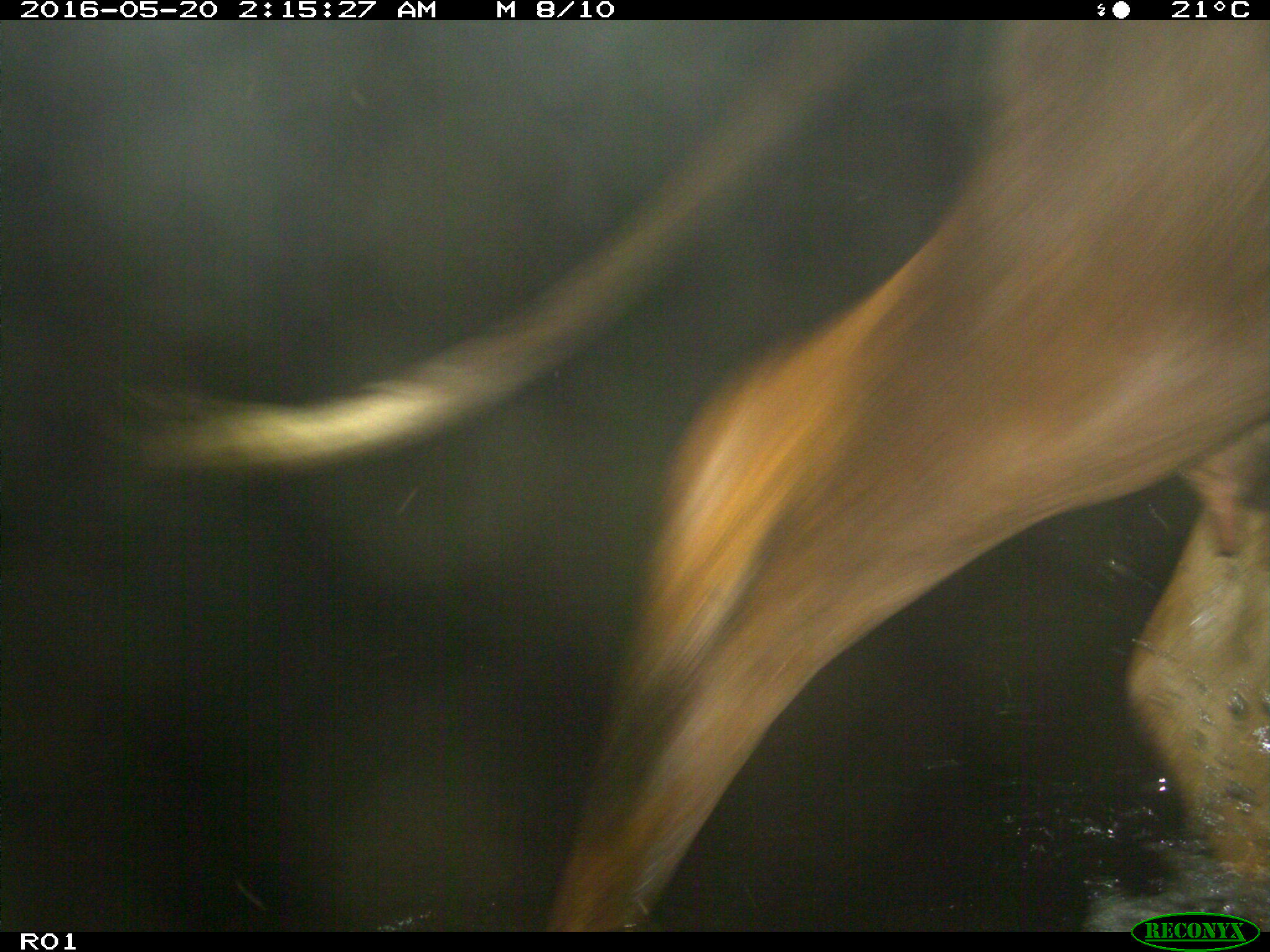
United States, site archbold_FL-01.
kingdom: Animalia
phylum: Chordata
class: Mammalia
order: Artiodactyla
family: Bovidae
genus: Bos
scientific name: Bos taurus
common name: domestic cow